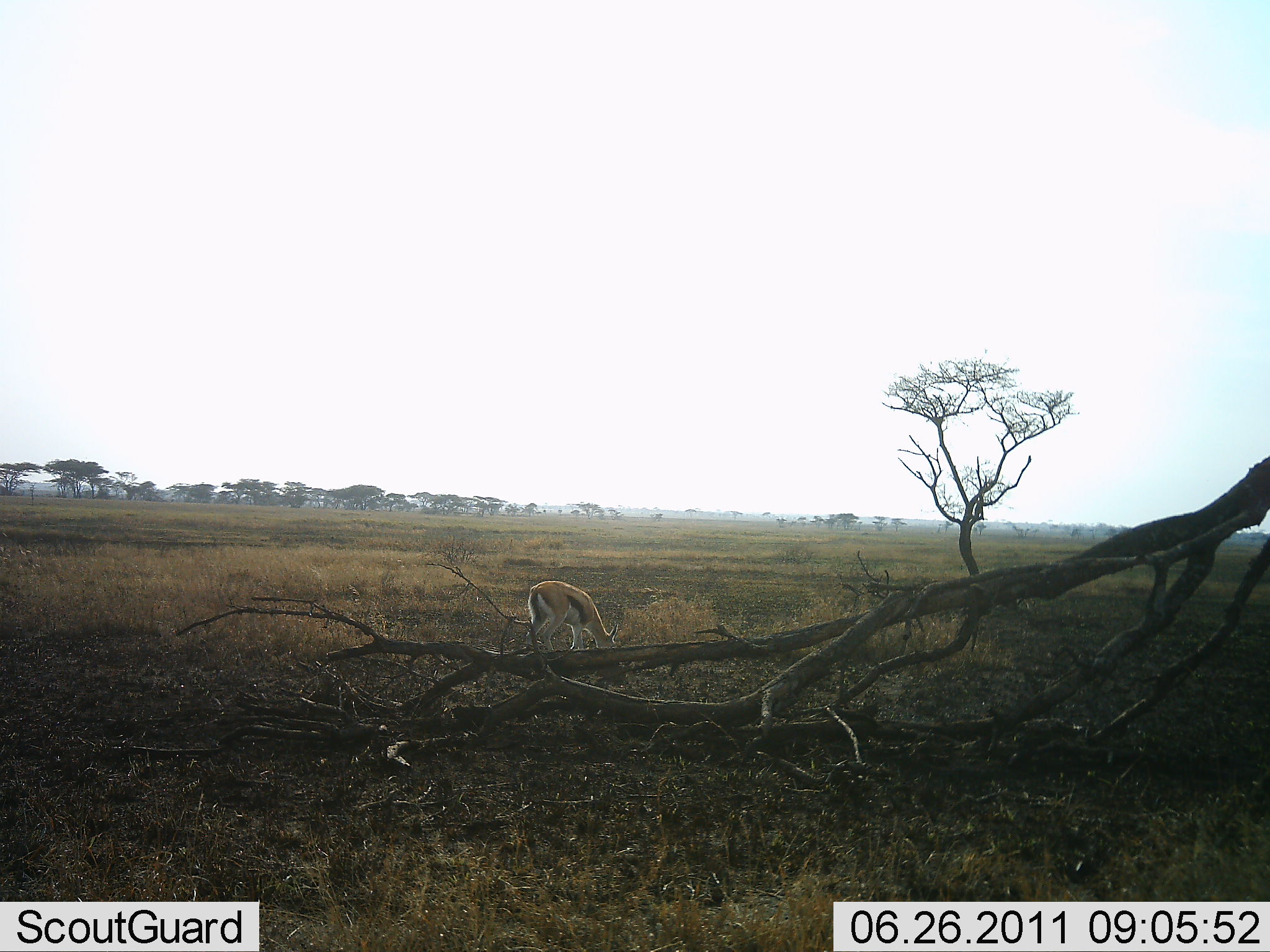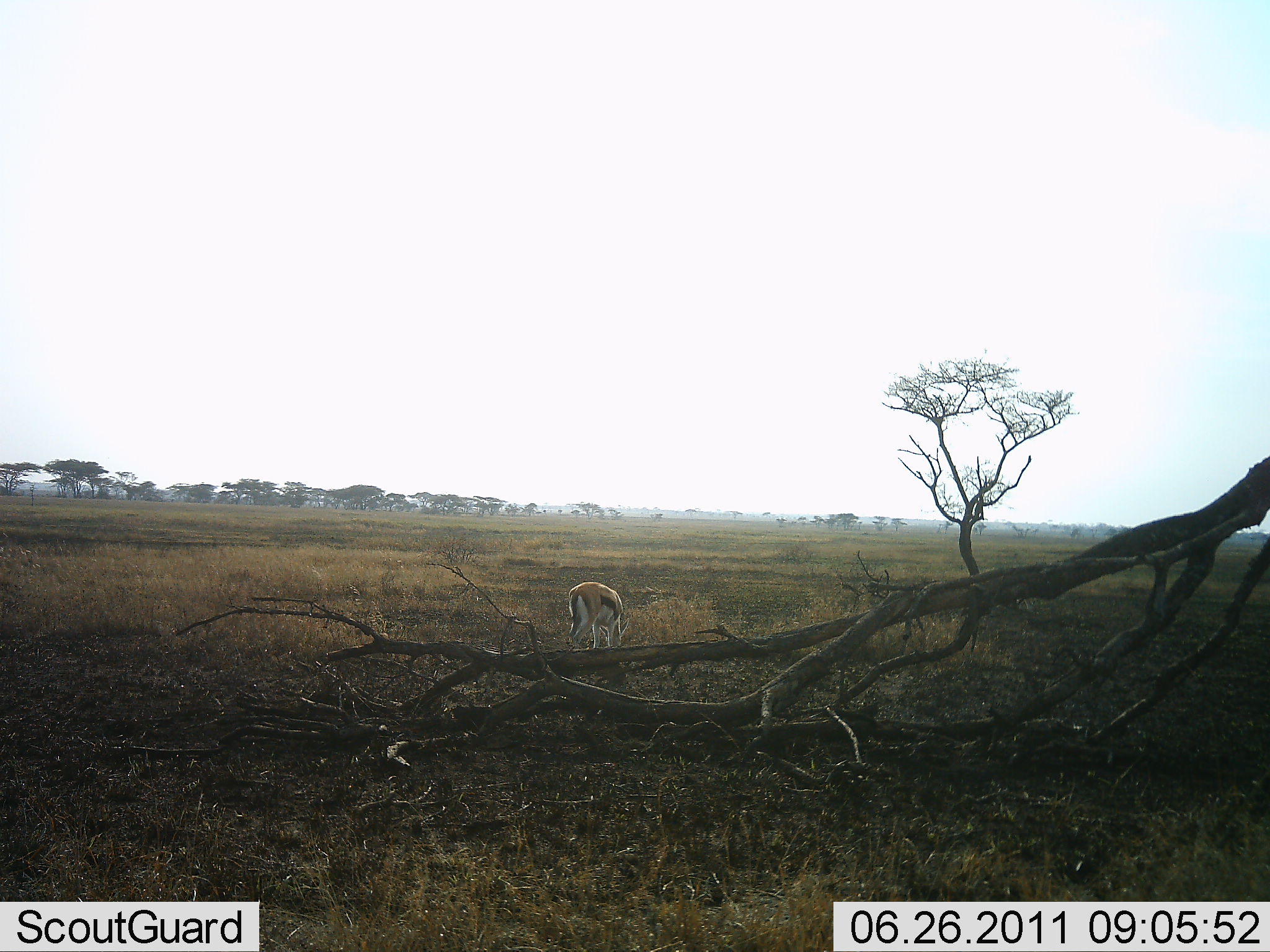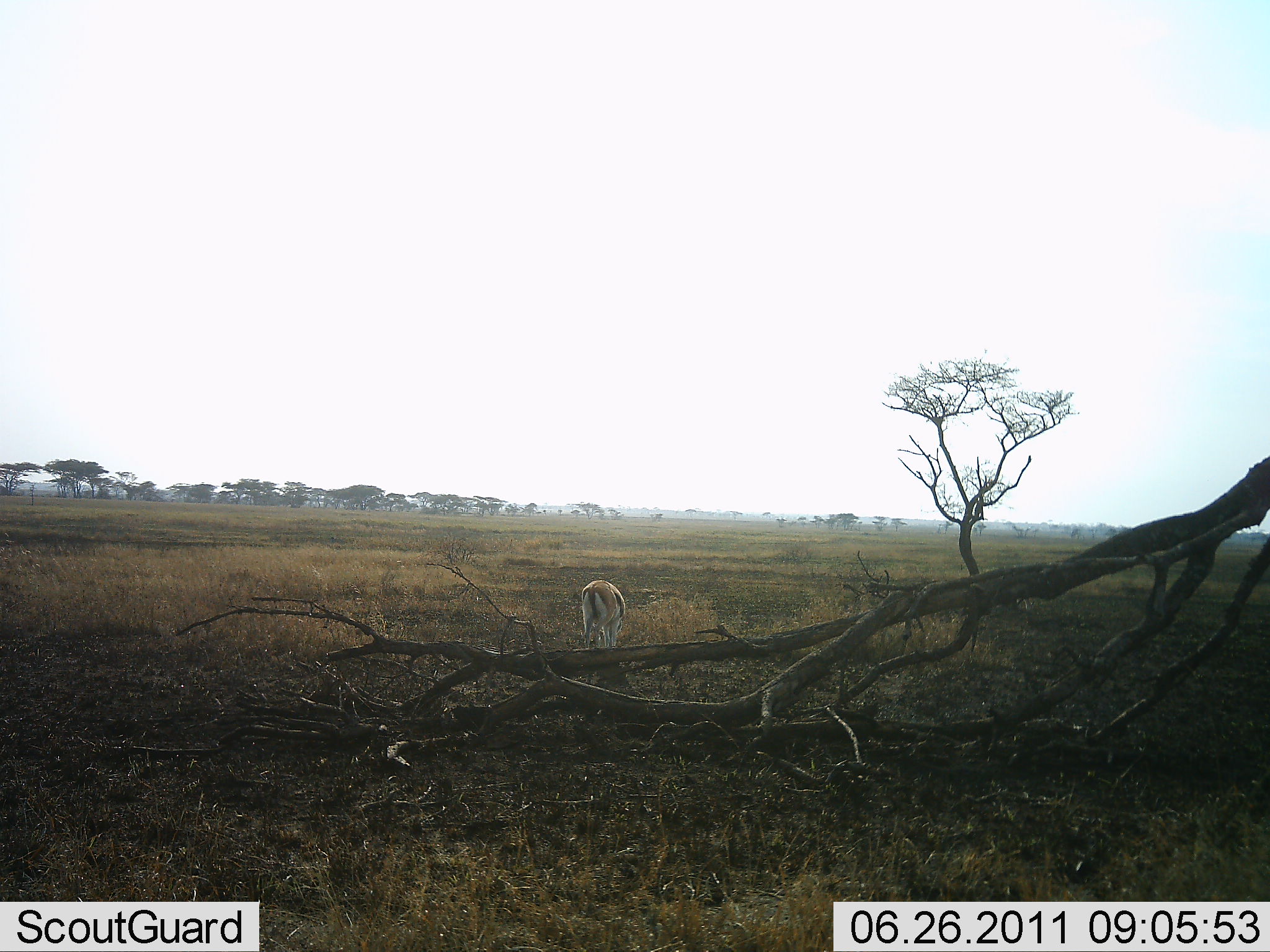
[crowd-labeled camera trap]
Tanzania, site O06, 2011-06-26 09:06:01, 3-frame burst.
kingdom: Animalia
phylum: Chordata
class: Mammalia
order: Artiodactyla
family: Bovidae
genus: Eudorcas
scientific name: Eudorcas thomsonii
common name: thomson's gazelle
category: gazellethomsons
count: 1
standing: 8%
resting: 0%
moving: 15%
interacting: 8%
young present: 0%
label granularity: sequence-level